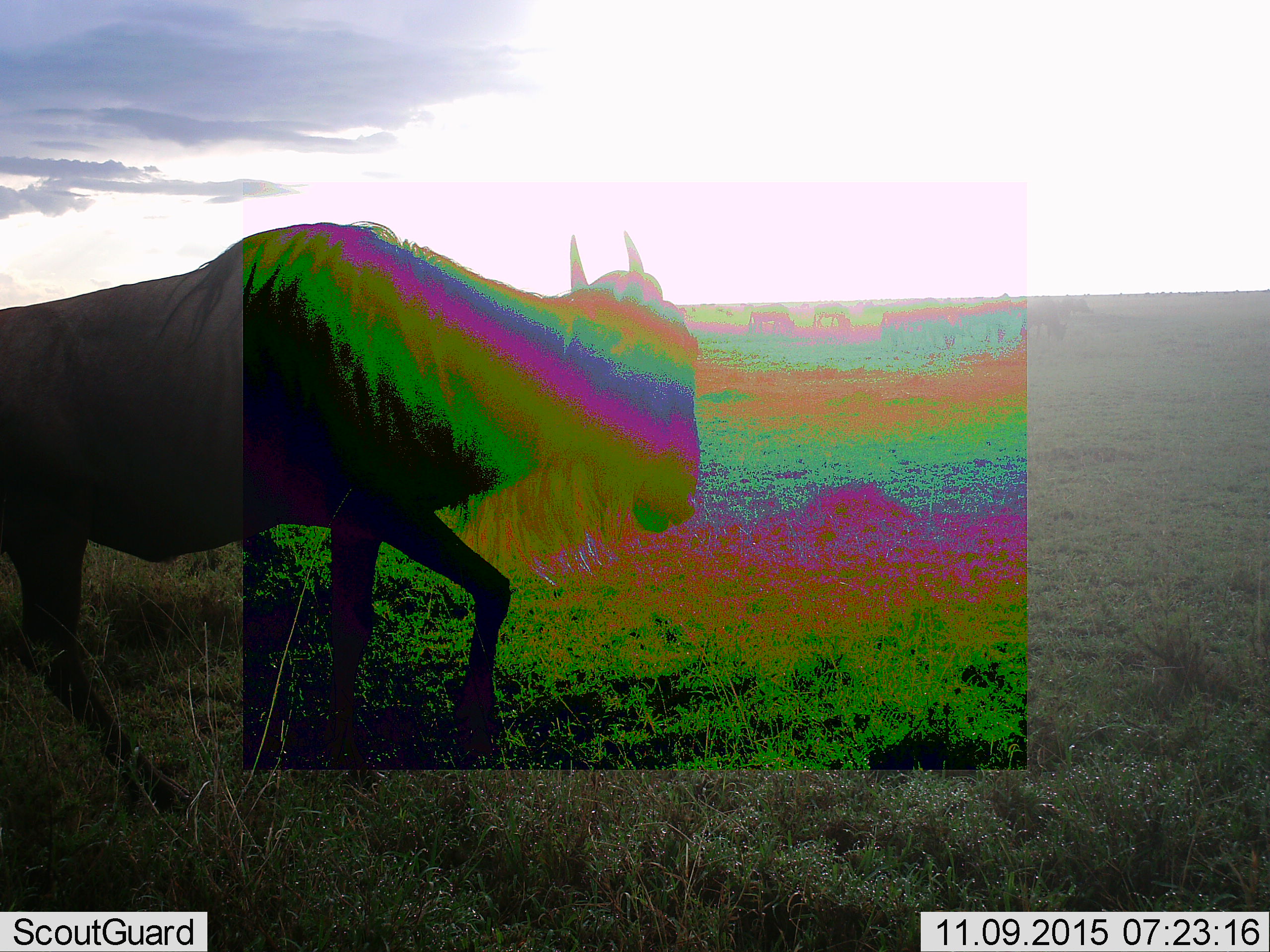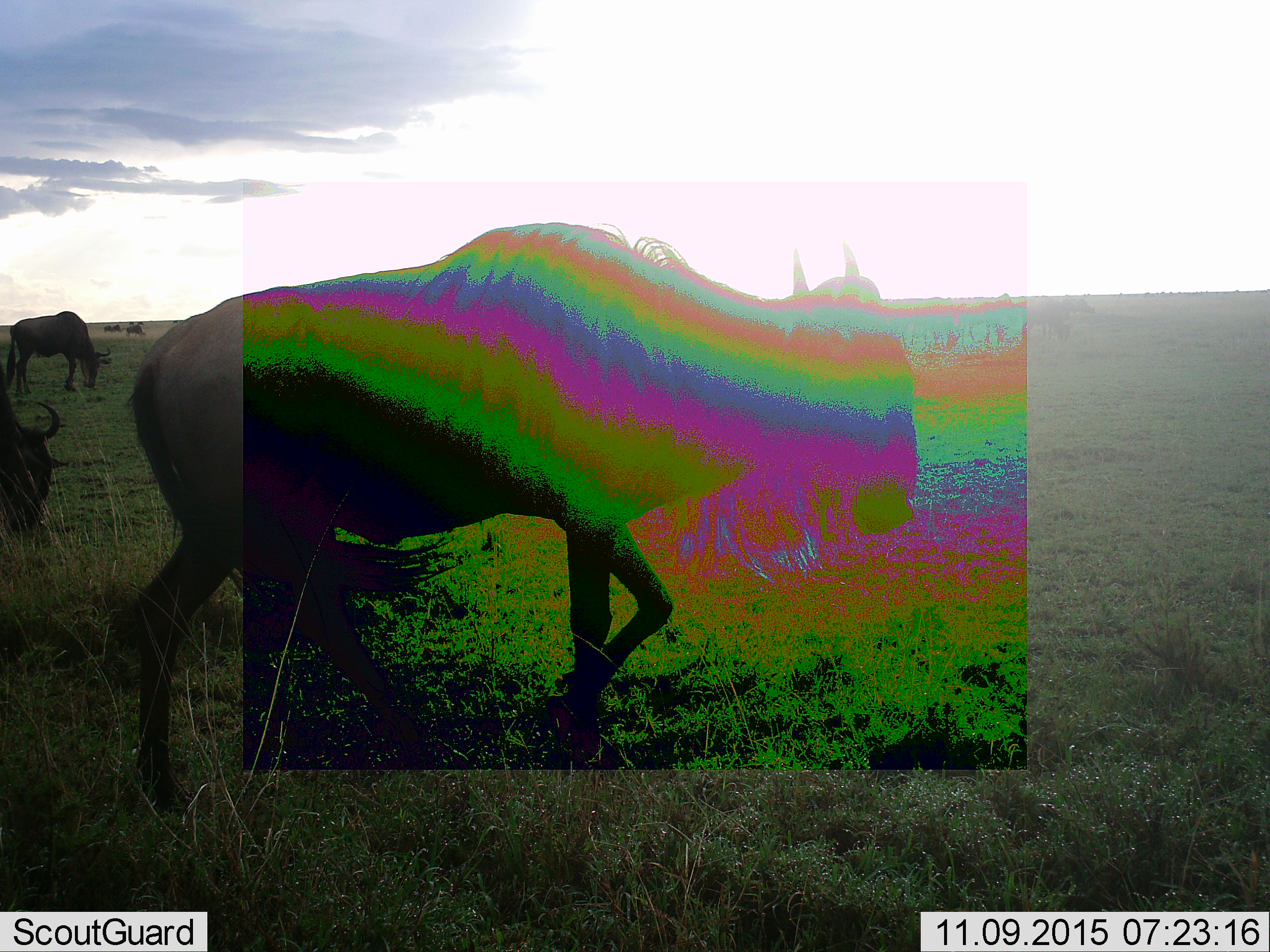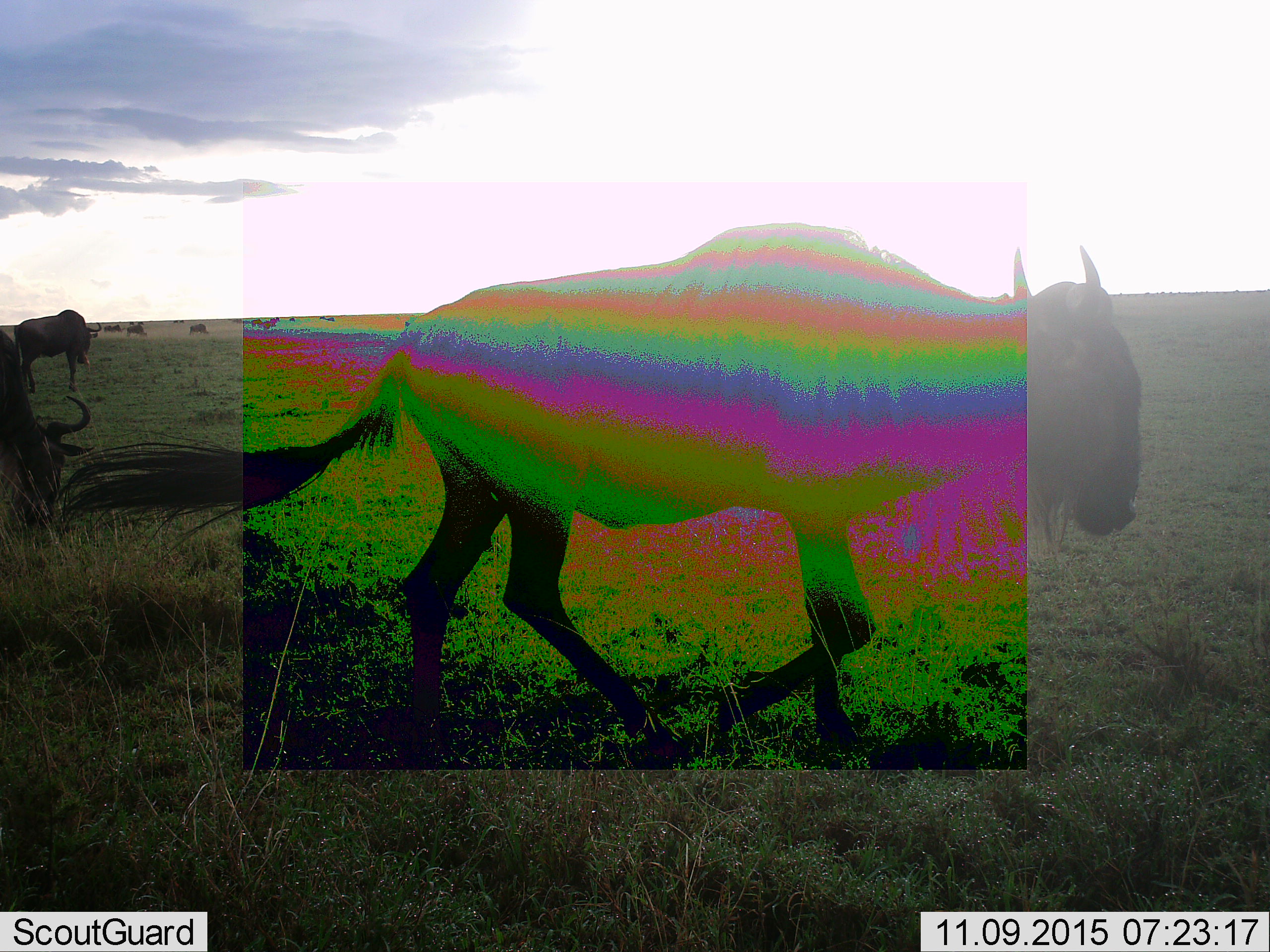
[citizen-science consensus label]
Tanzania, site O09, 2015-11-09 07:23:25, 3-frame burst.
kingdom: Animalia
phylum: Chordata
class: Mammalia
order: Artiodactyla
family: Bovidae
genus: Connochaetes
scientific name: Connochaetes taurinus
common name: blue wildebeest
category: wildebeest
Wildebeest (blue wildebeest) (Connochaetes taurinus), count 11-50. Behavior (volunteer vote fractions): standing 22%, resting 11%, moving 100%, interacting 11%. Young present (vote fraction): 0%. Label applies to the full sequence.